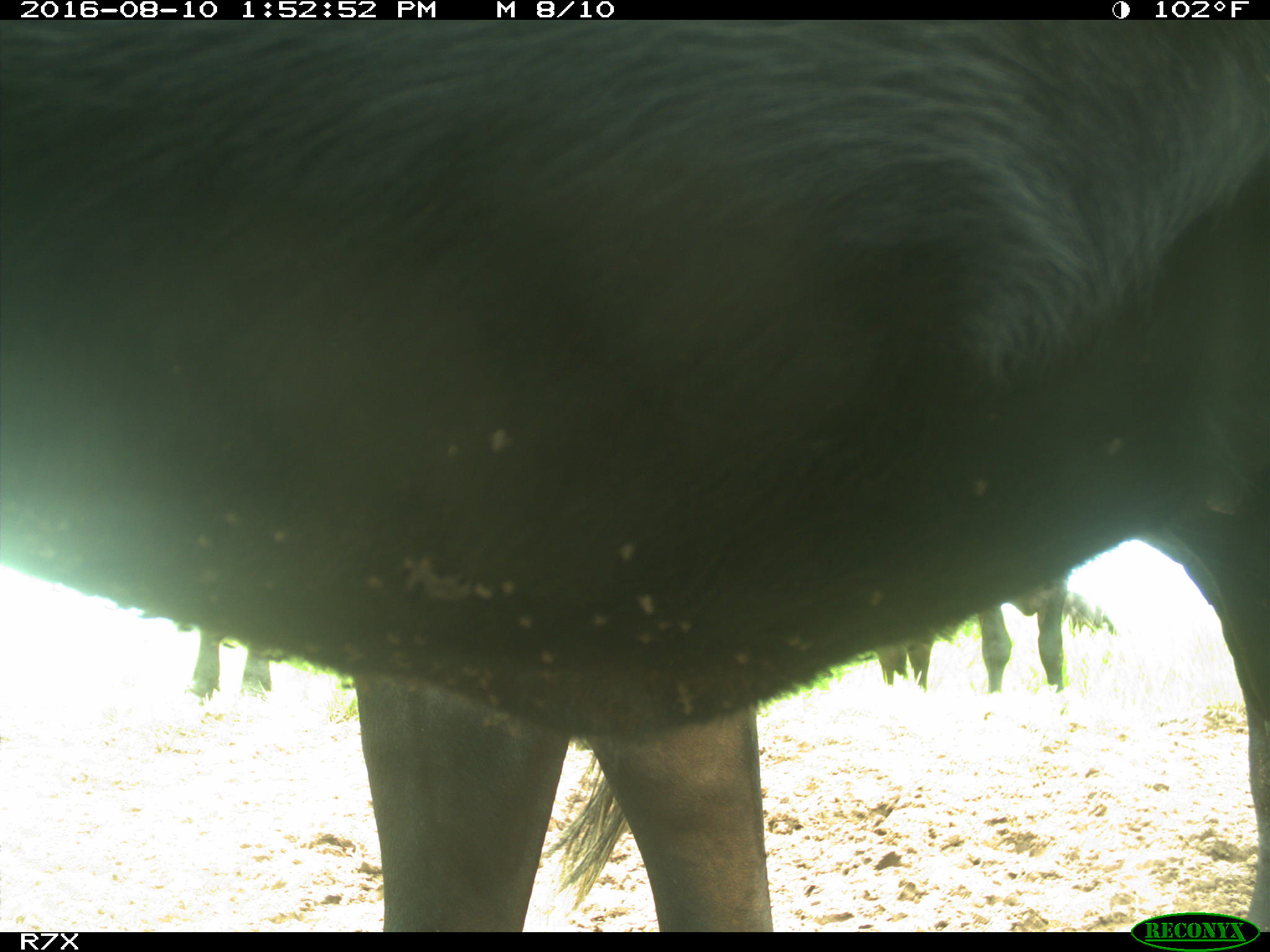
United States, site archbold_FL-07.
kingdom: Animalia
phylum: Chordata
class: Mammalia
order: Artiodactyla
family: Bovidae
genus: Bos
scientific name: Bos taurus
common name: domestic cow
Bos taurus (domestic cow).